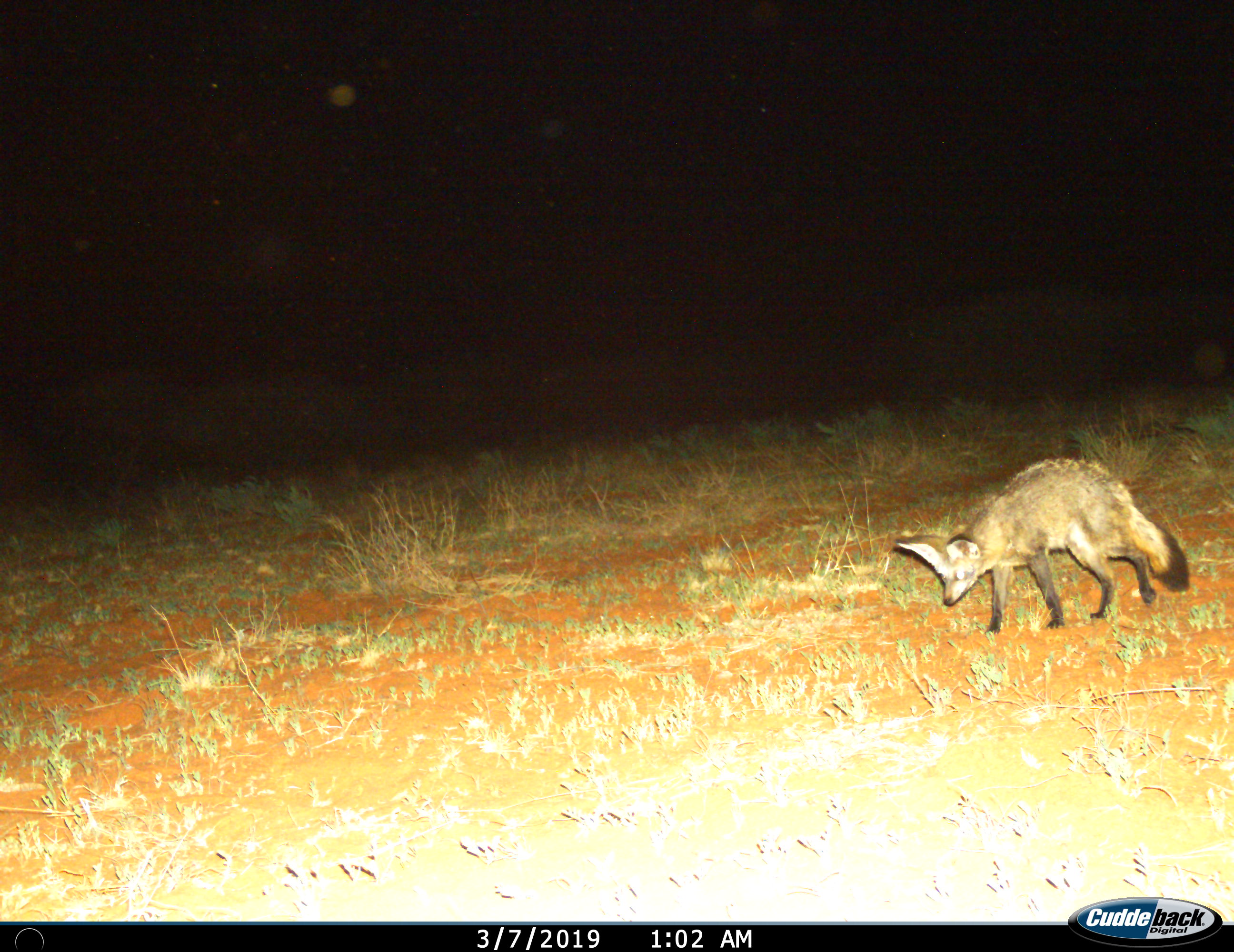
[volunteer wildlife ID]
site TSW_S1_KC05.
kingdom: Animalia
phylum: Chordata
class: Mammalia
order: Carnivora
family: Canidae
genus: Otocyon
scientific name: Otocyon megalotis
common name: bat-eared fox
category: foxbateared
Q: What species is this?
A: Foxbateared (bat-eared fox) (Otocyon megalotis).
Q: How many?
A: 1.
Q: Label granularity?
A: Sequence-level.